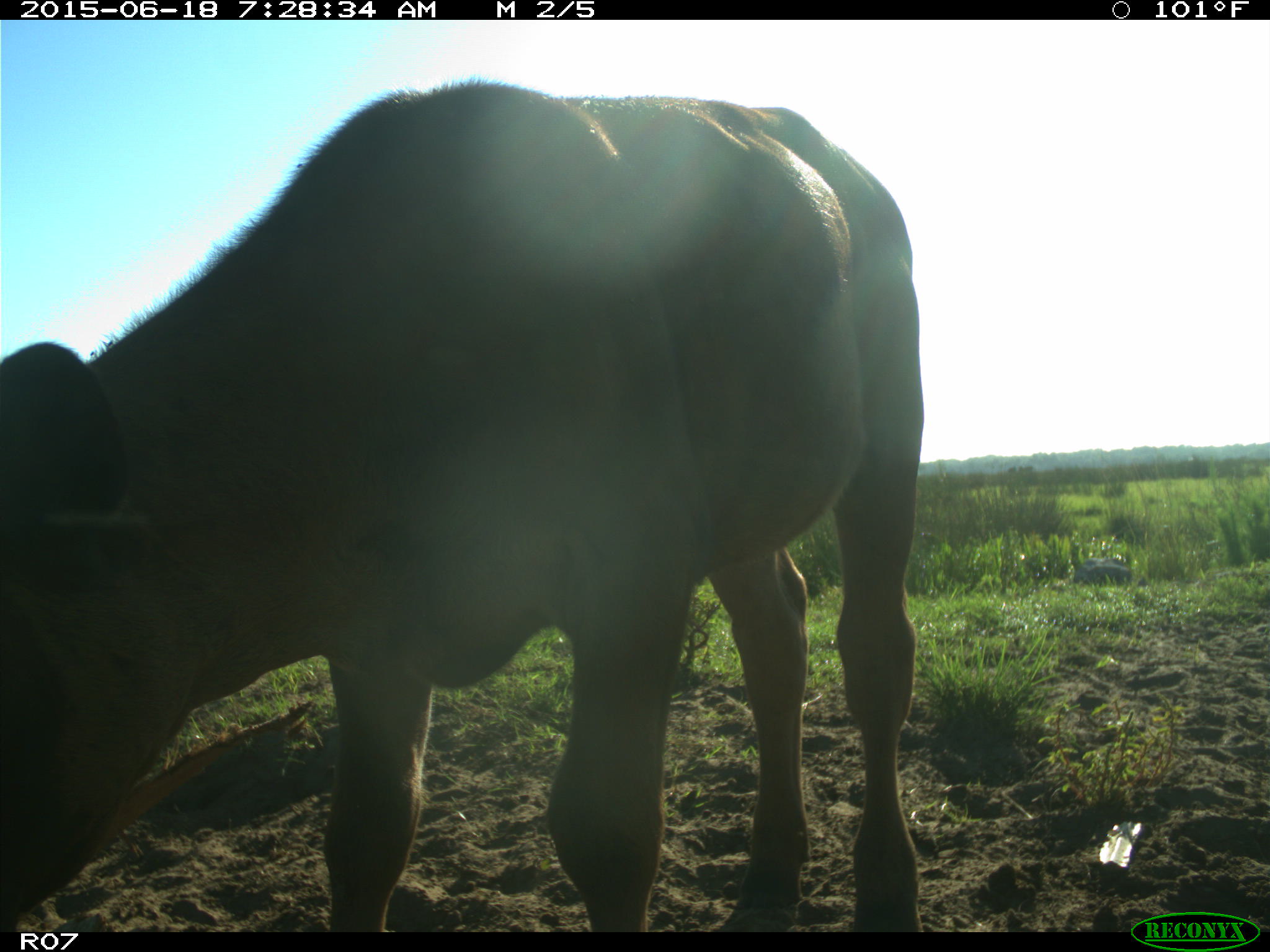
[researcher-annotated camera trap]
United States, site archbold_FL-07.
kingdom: Animalia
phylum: Chordata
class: Mammalia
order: Artiodactyla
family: Bovidae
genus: Bos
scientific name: Bos taurus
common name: domestic cow